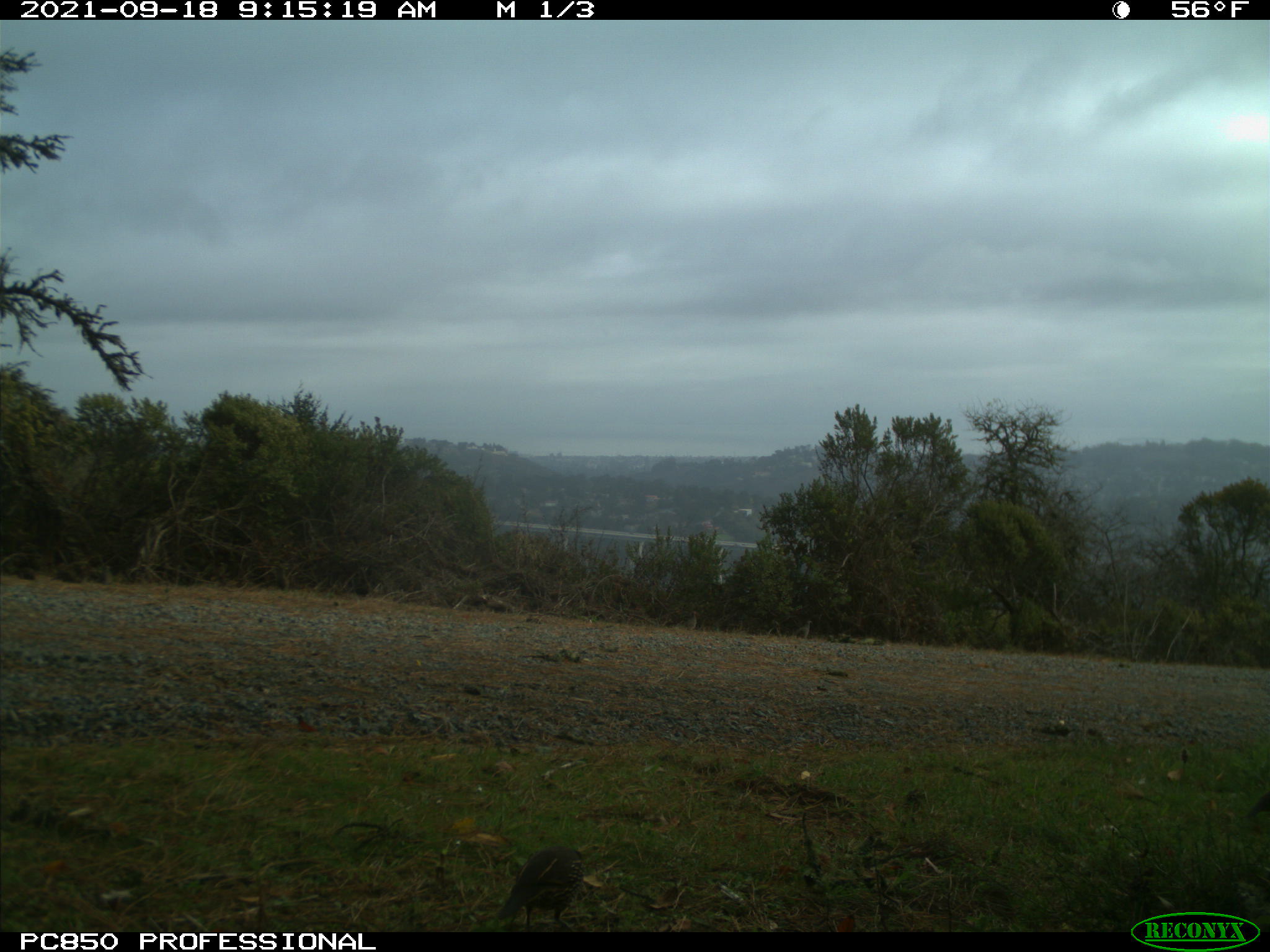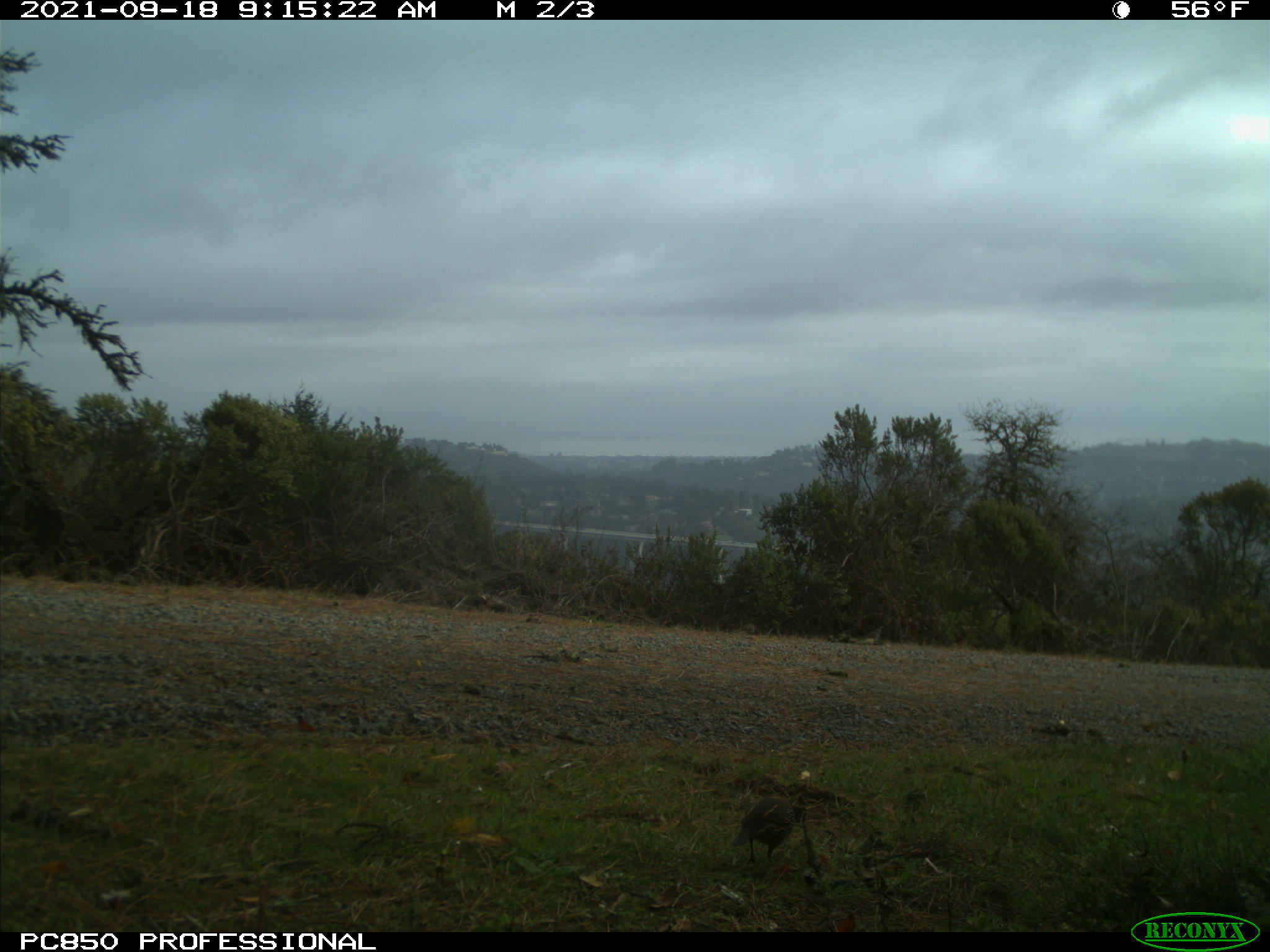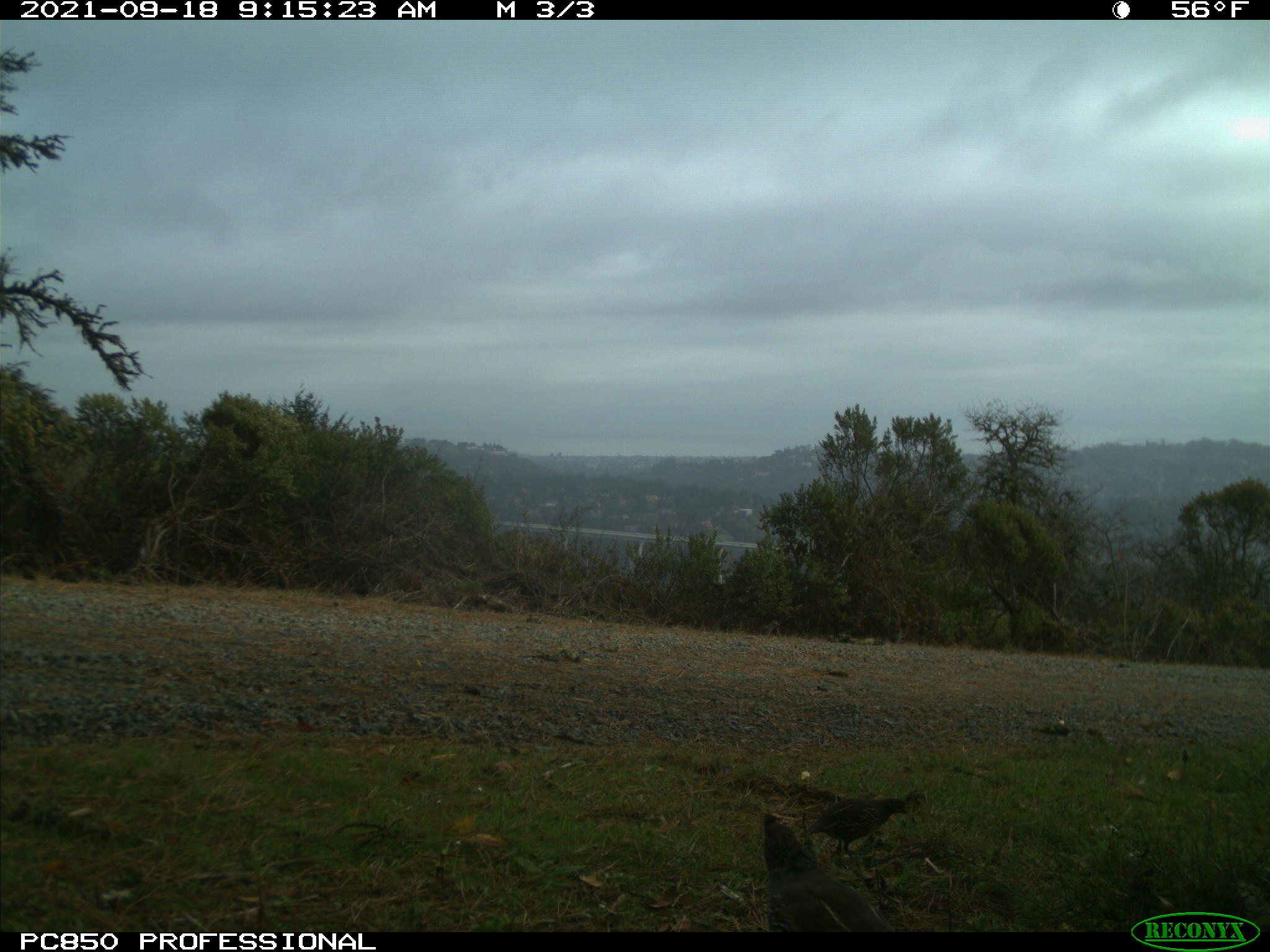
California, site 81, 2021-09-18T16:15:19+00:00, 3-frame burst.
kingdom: Animalia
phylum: Chordata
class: Aves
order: Galliformes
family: Odontophoridae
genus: Callipepla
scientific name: Callipepla californica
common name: california quail